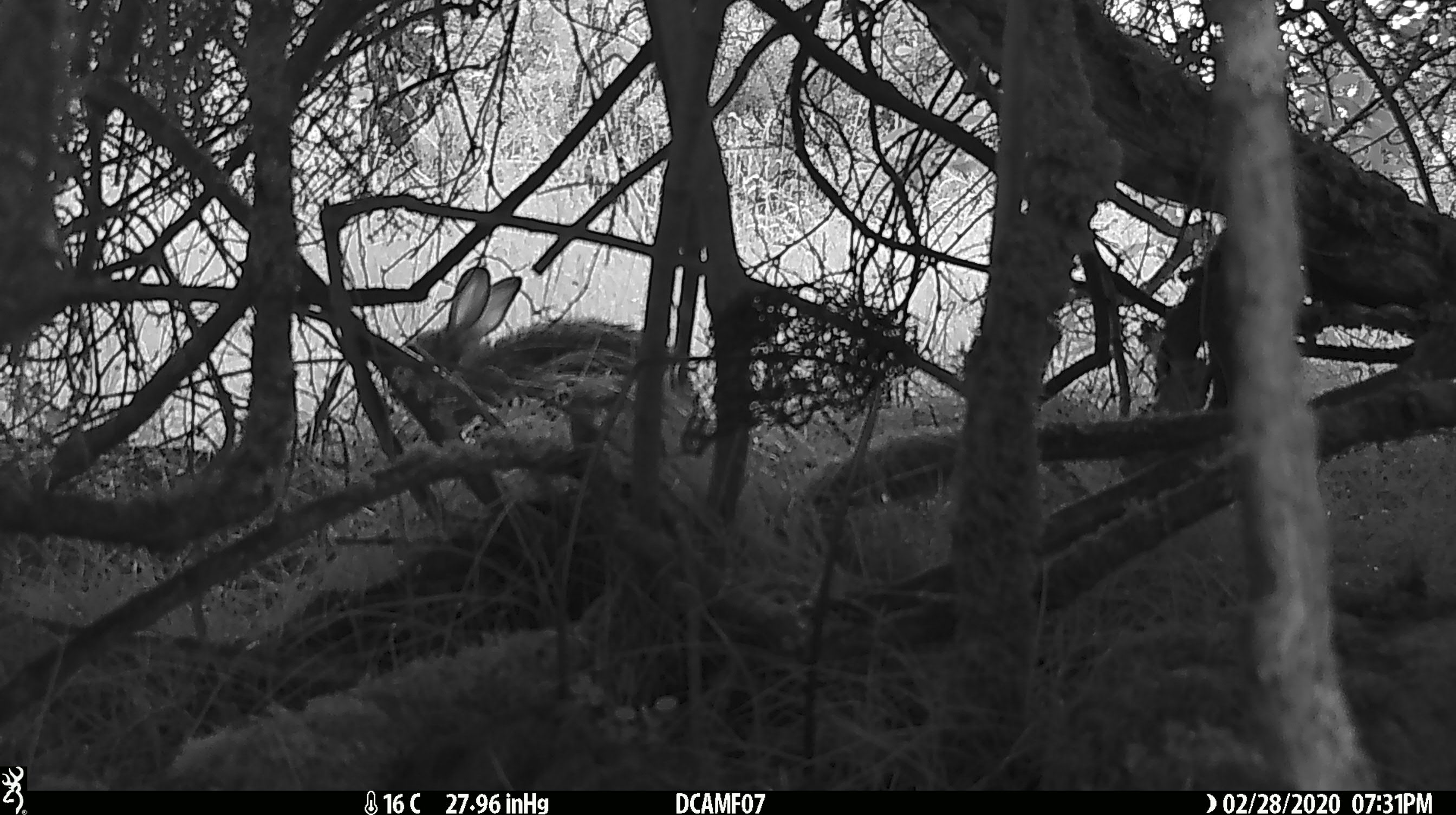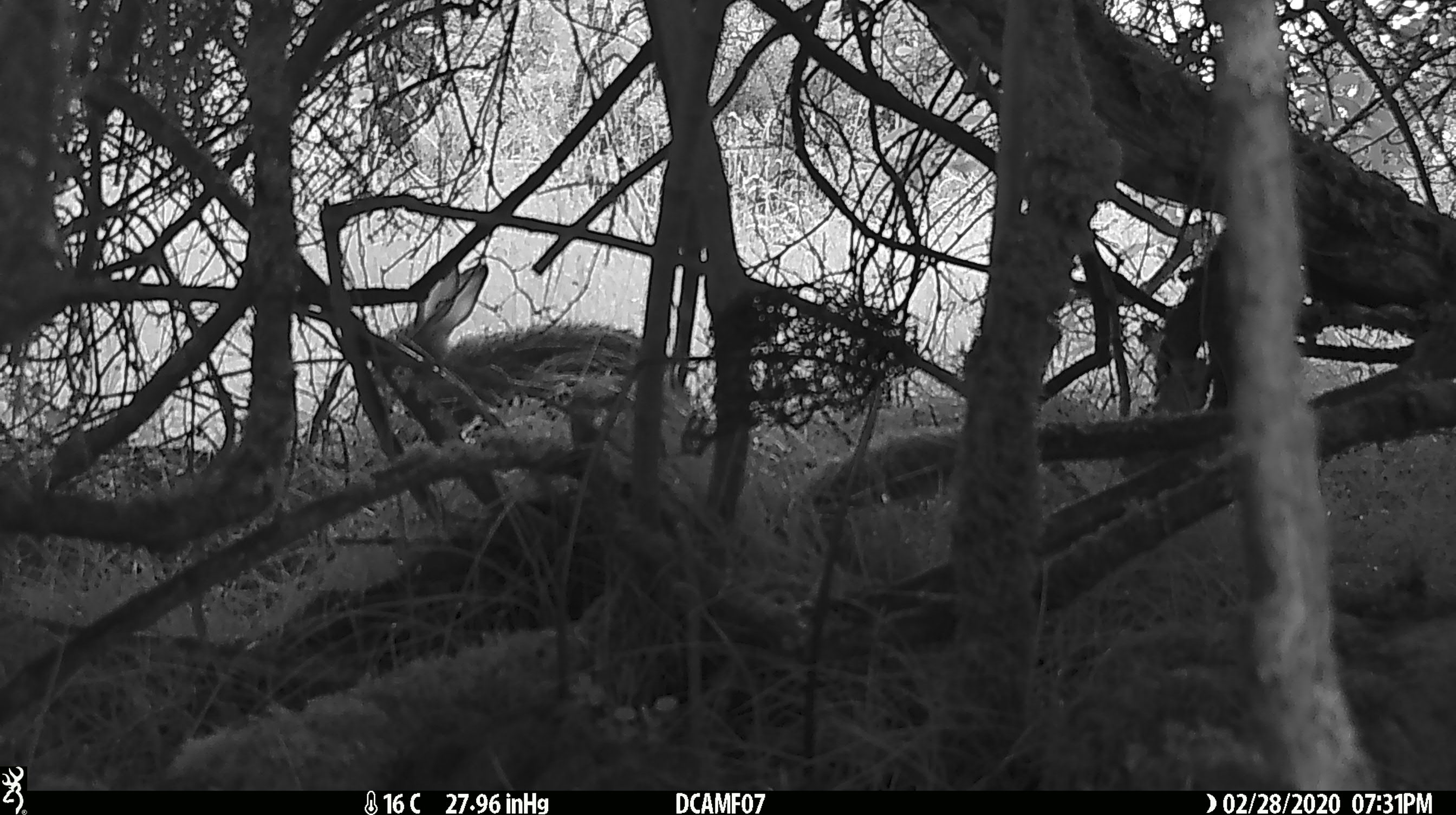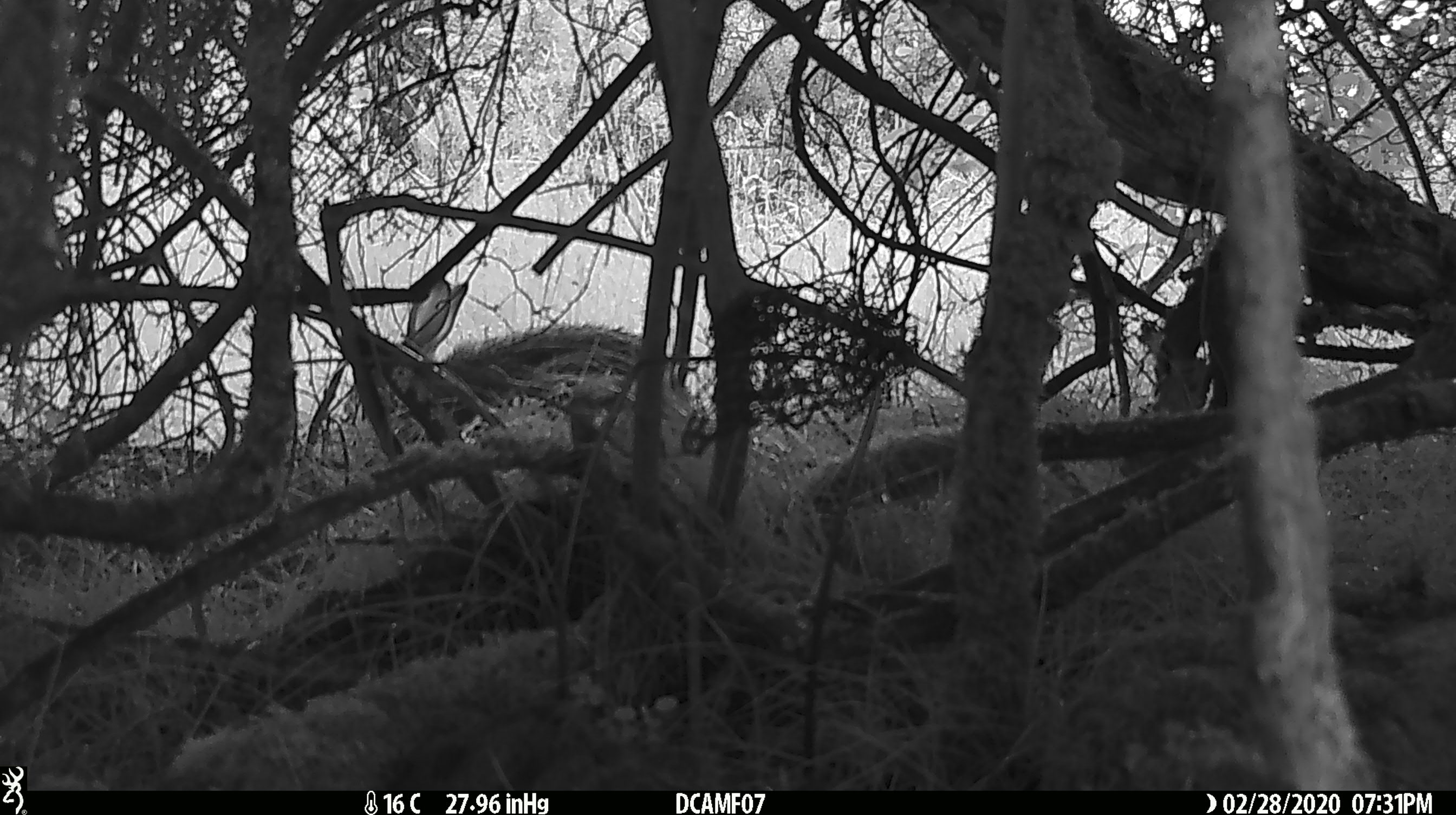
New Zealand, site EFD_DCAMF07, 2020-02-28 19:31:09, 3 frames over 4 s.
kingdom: Animalia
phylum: Chordata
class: Mammalia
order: Lagomorpha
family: Leporidae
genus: Oryctolagus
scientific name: Oryctolagus cuniculus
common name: european rabbit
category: rabbit